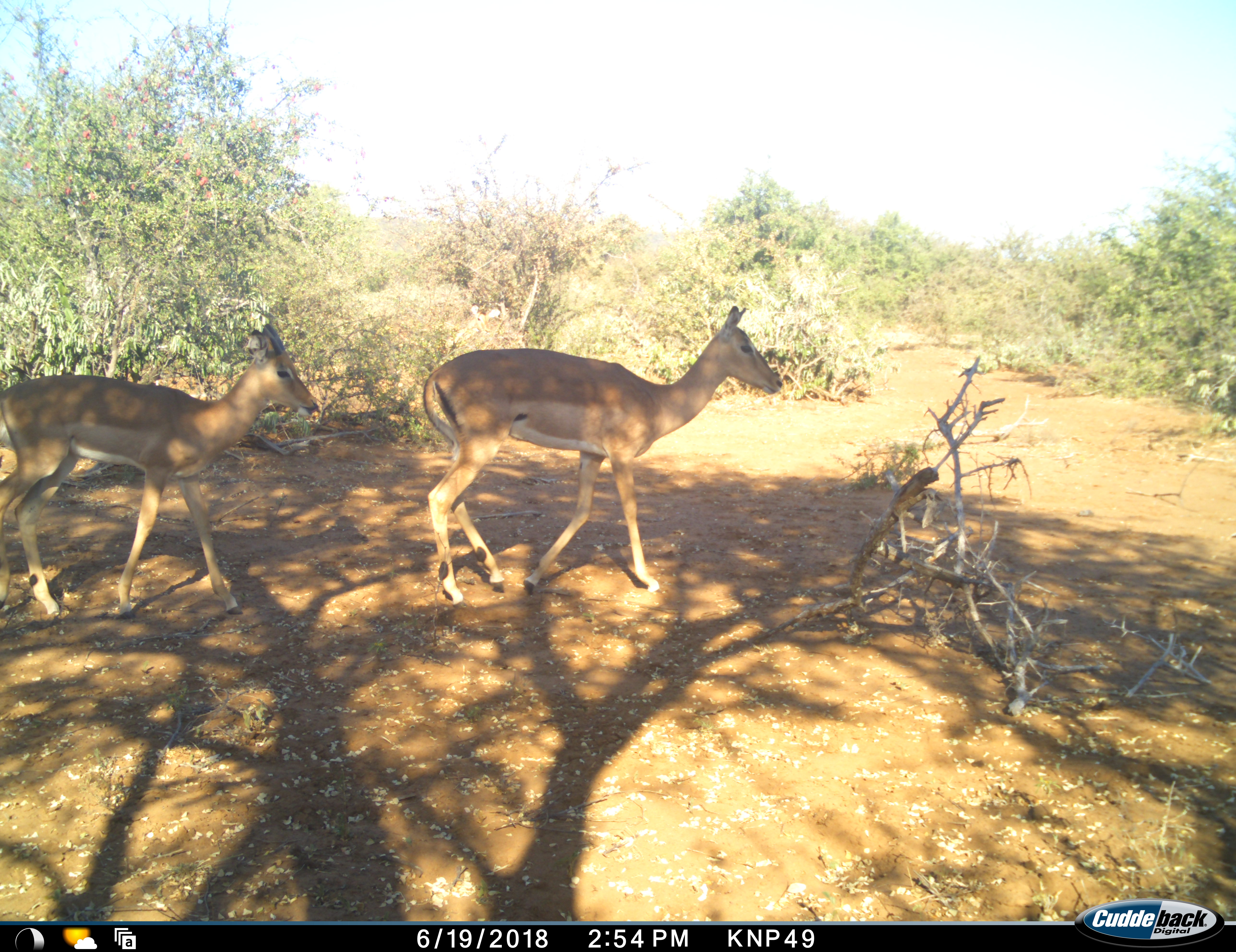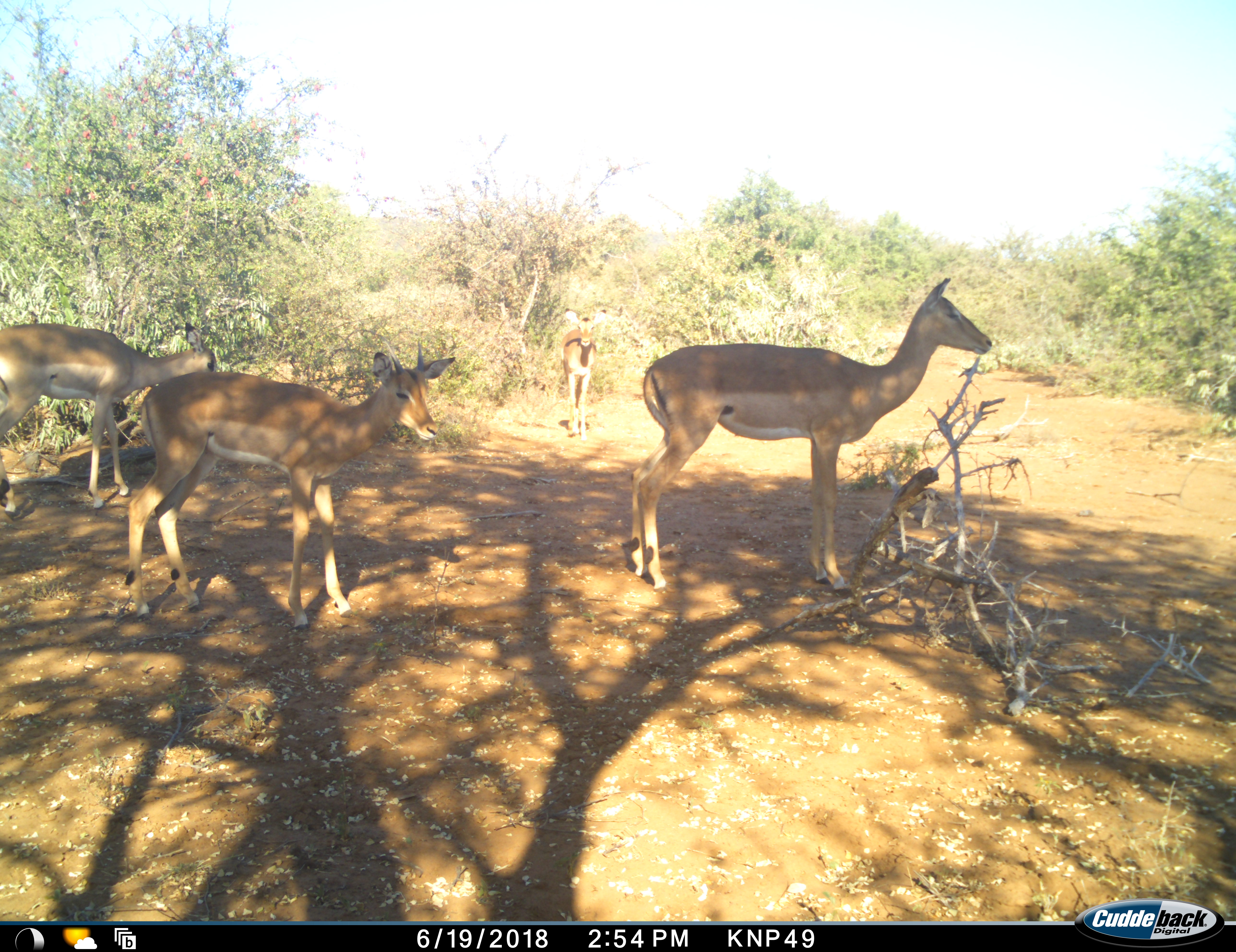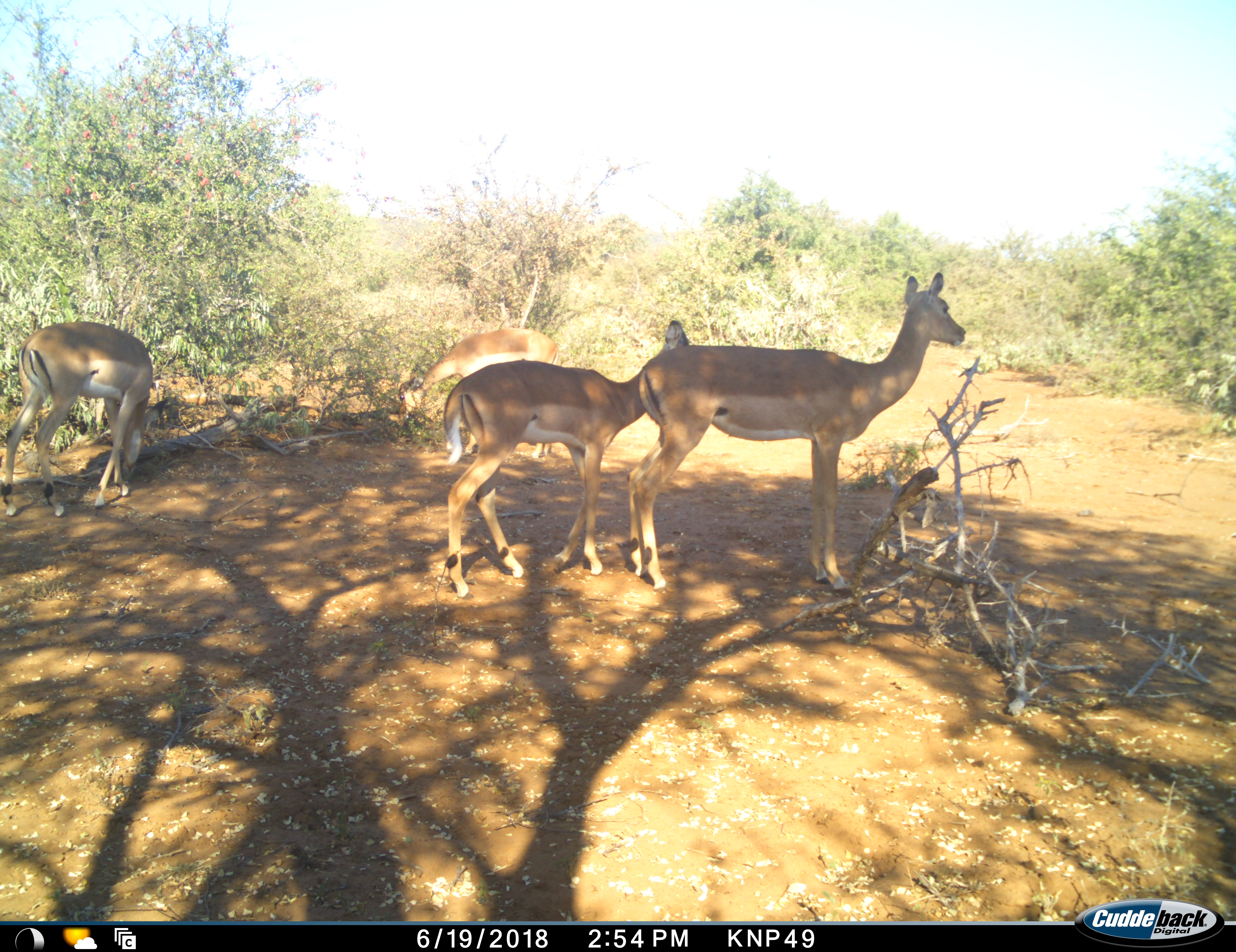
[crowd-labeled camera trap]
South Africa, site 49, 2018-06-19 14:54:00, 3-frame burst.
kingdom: Animalia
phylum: Chordata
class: Mammalia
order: Artiodactyla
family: Bovidae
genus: Aepyceros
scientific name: Aepyceros melampus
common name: impala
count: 4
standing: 33%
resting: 0%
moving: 100%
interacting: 0%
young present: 56%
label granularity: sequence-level